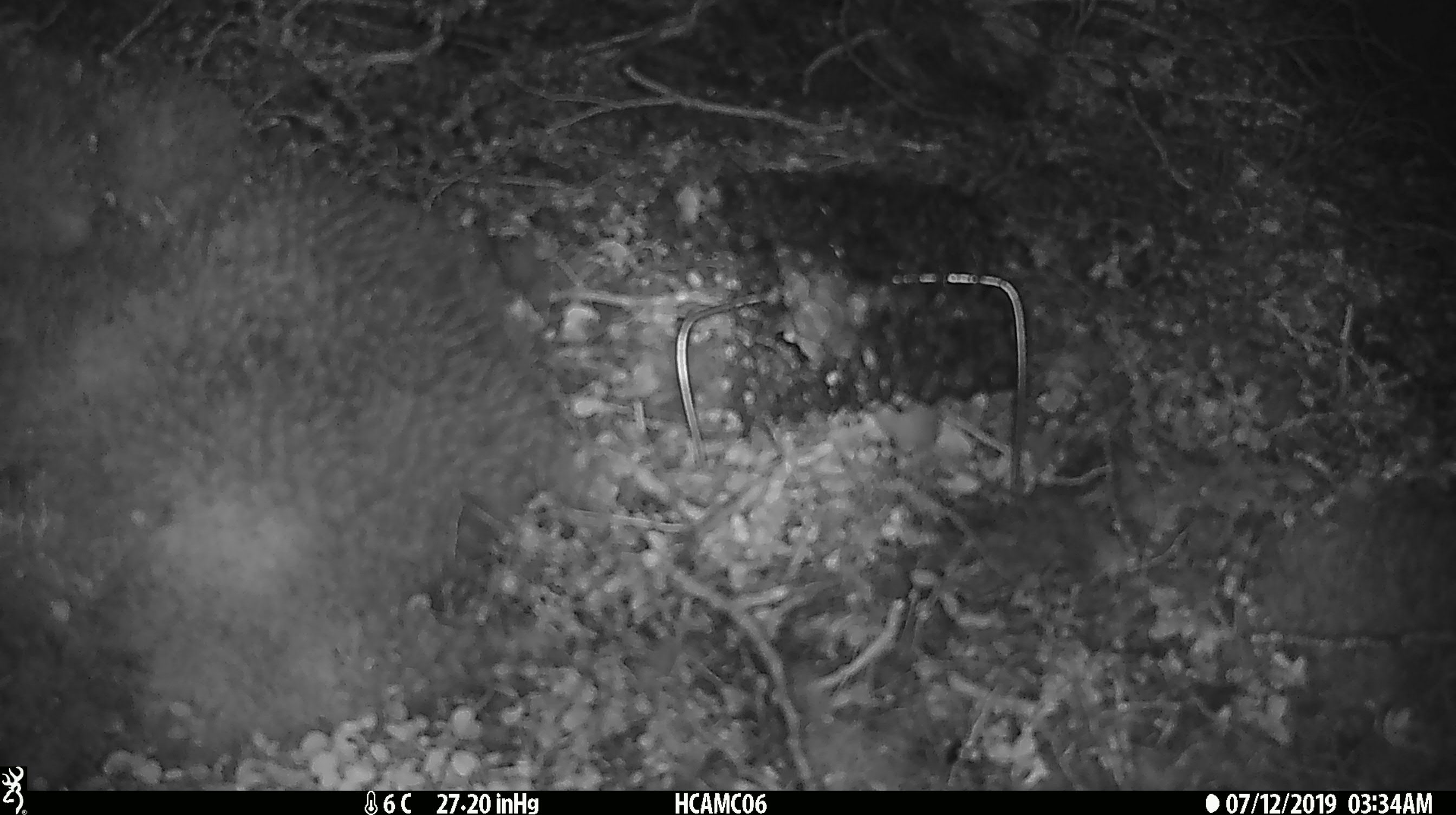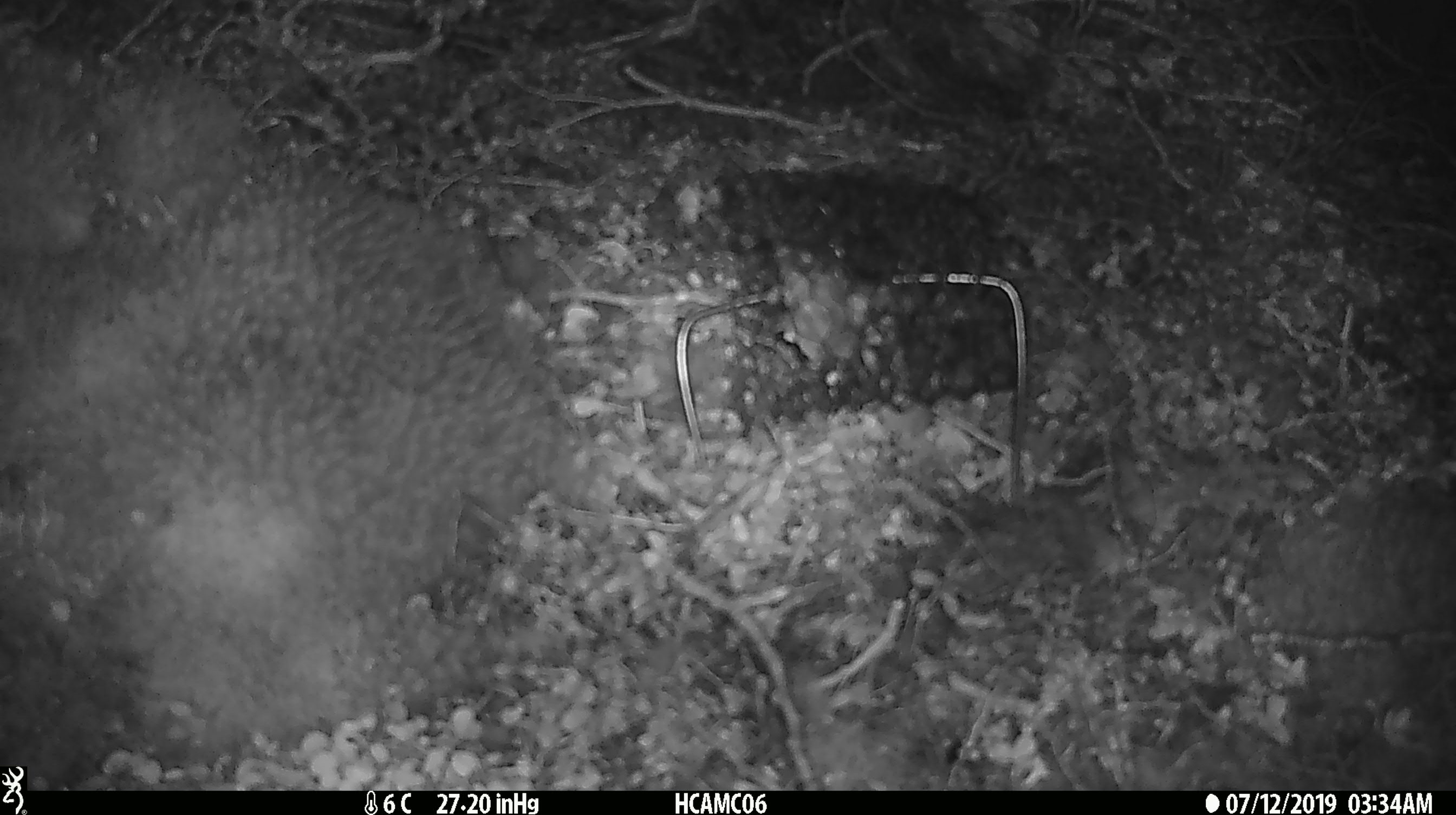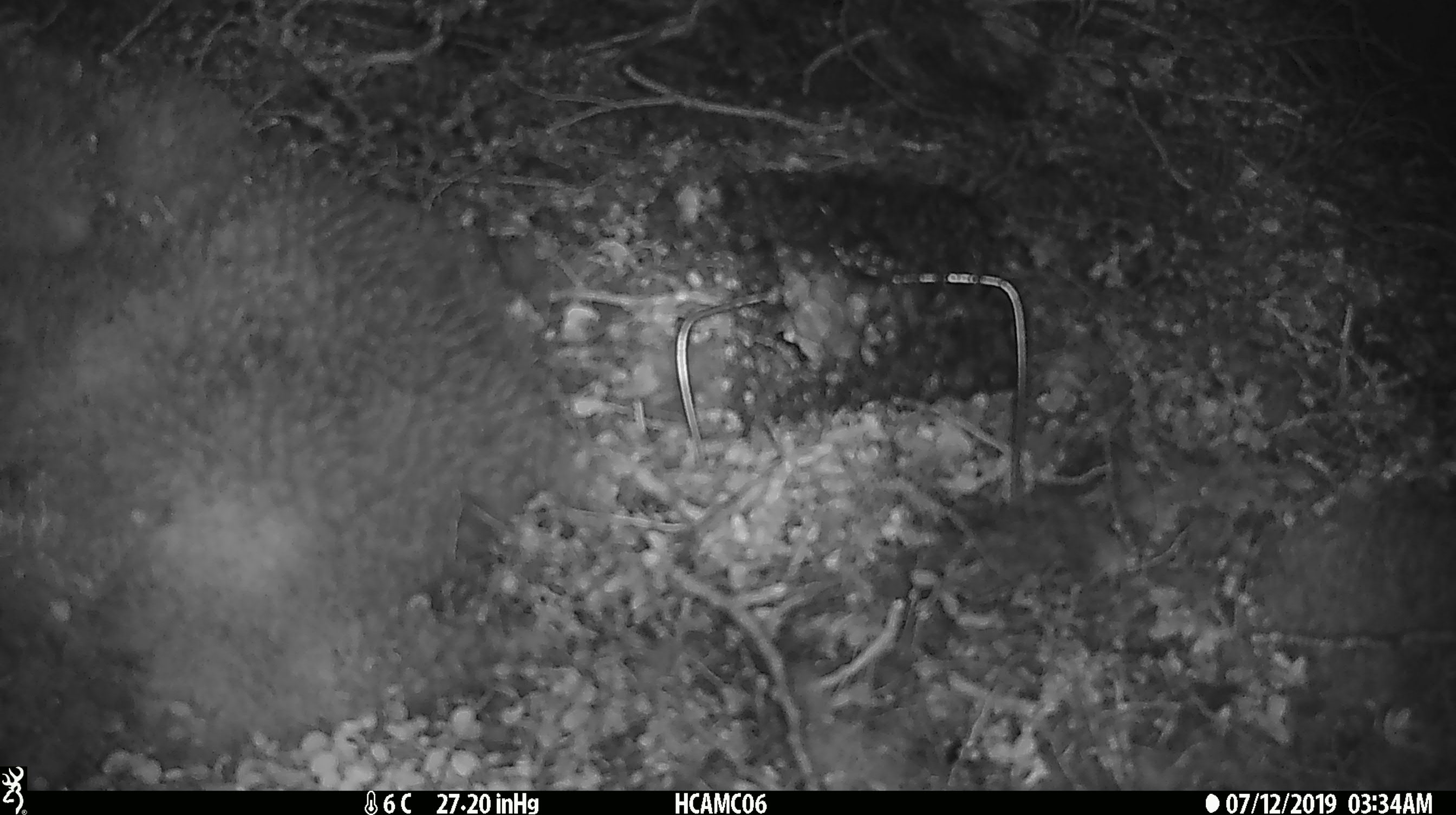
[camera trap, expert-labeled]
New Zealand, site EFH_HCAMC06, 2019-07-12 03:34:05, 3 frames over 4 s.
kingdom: Animalia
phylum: Chordata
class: Mammalia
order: Rodentia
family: Muridae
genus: Mus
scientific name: Mus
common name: mouse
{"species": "mouse (Mus)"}